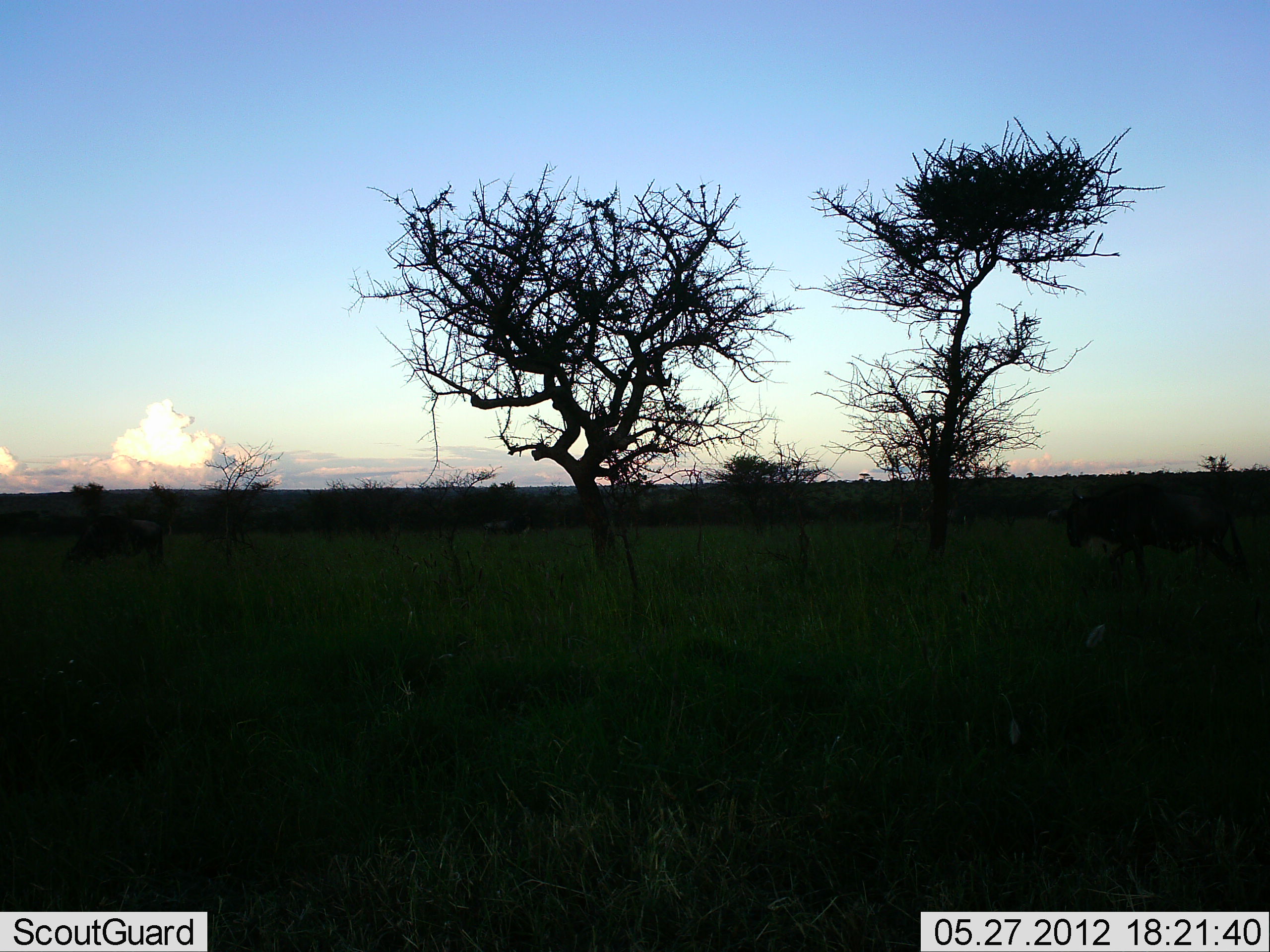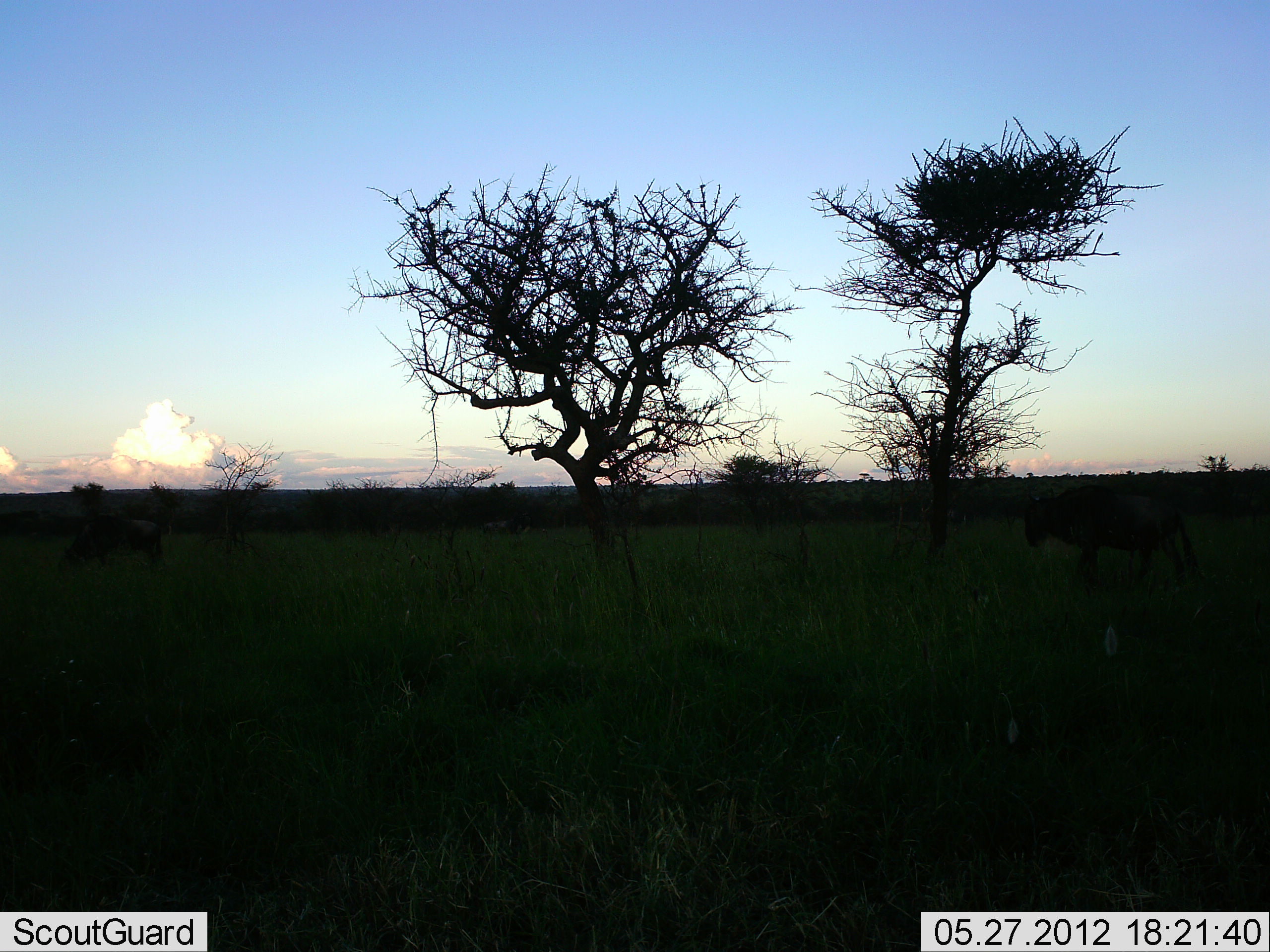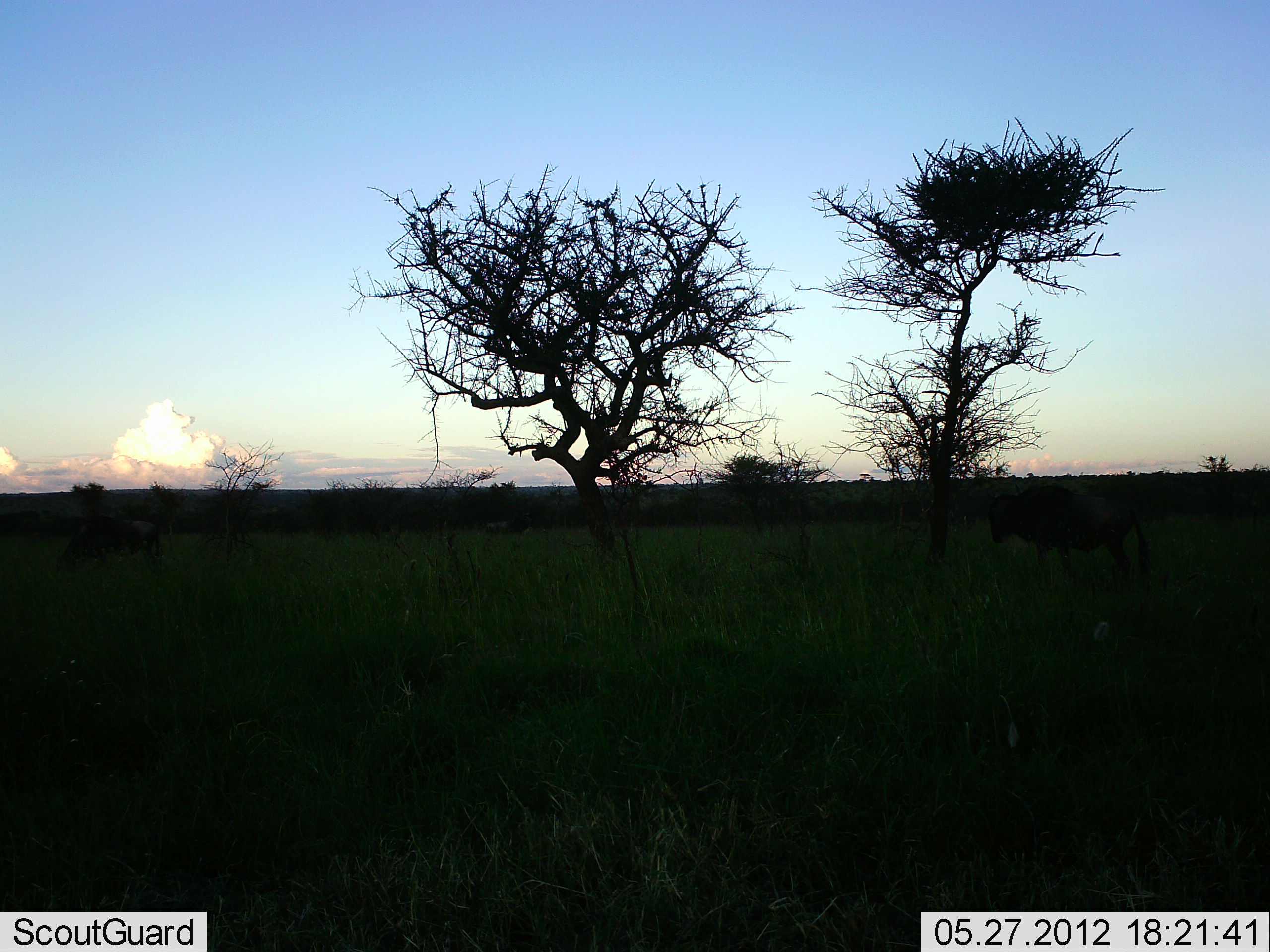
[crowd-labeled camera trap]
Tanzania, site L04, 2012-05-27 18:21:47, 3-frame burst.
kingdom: Animalia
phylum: Chordata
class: Mammalia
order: Artiodactyla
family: Bovidae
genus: Connochaetes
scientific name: Connochaetes taurinus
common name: blue wildebeest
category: wildebeest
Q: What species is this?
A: Wildebeest (blue wildebeest) (Connochaetes taurinus).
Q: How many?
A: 2.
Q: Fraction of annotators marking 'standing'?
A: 40%.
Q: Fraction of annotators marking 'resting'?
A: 0%.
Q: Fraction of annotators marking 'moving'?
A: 90%.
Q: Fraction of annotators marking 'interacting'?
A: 0%.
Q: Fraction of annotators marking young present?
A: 0%.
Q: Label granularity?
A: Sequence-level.